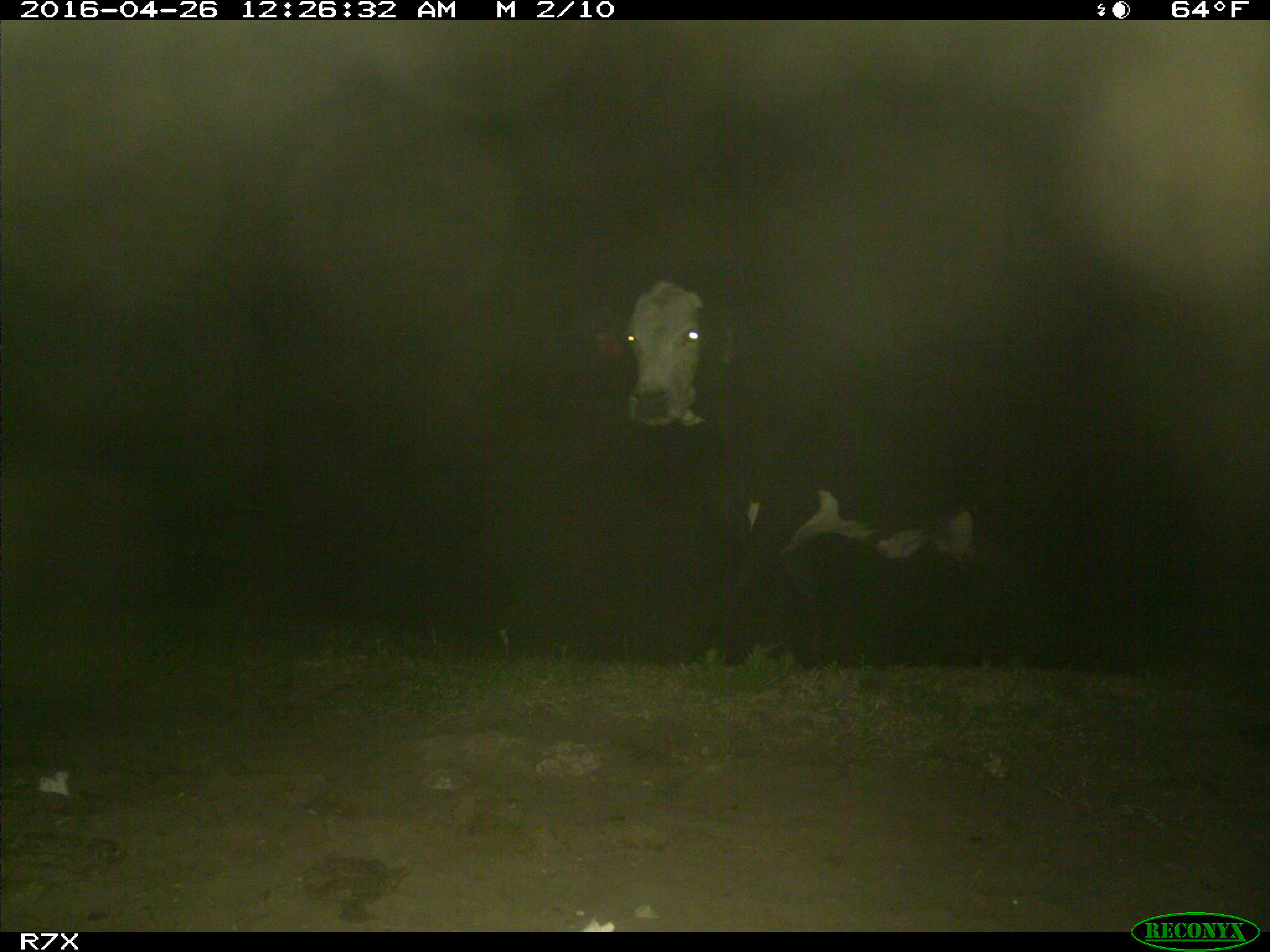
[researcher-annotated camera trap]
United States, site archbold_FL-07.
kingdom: Animalia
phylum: Chordata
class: Mammalia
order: Artiodactyla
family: Bovidae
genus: Bos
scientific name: Bos taurus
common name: domestic cow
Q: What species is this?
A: Bos taurus (domestic cow).